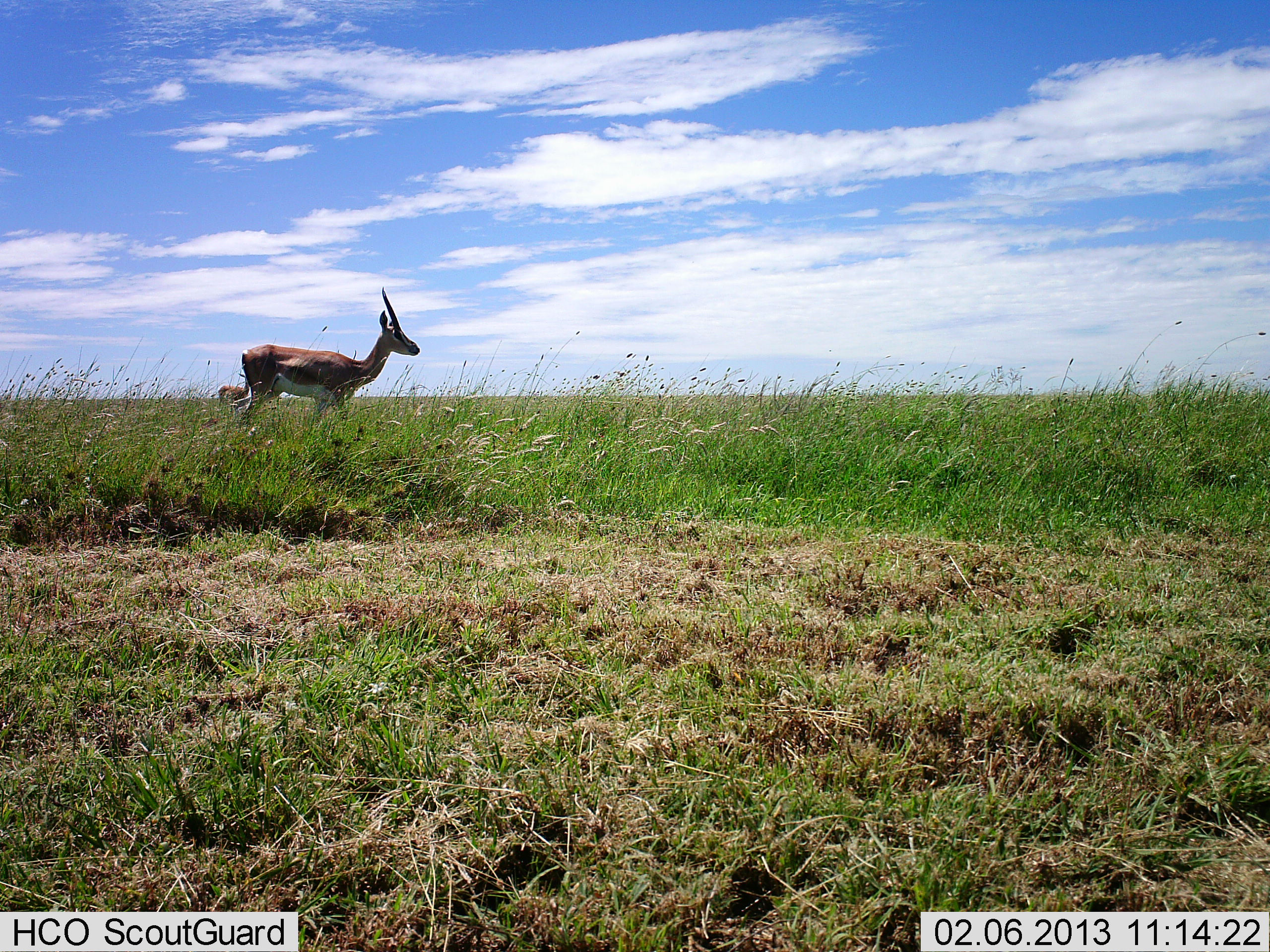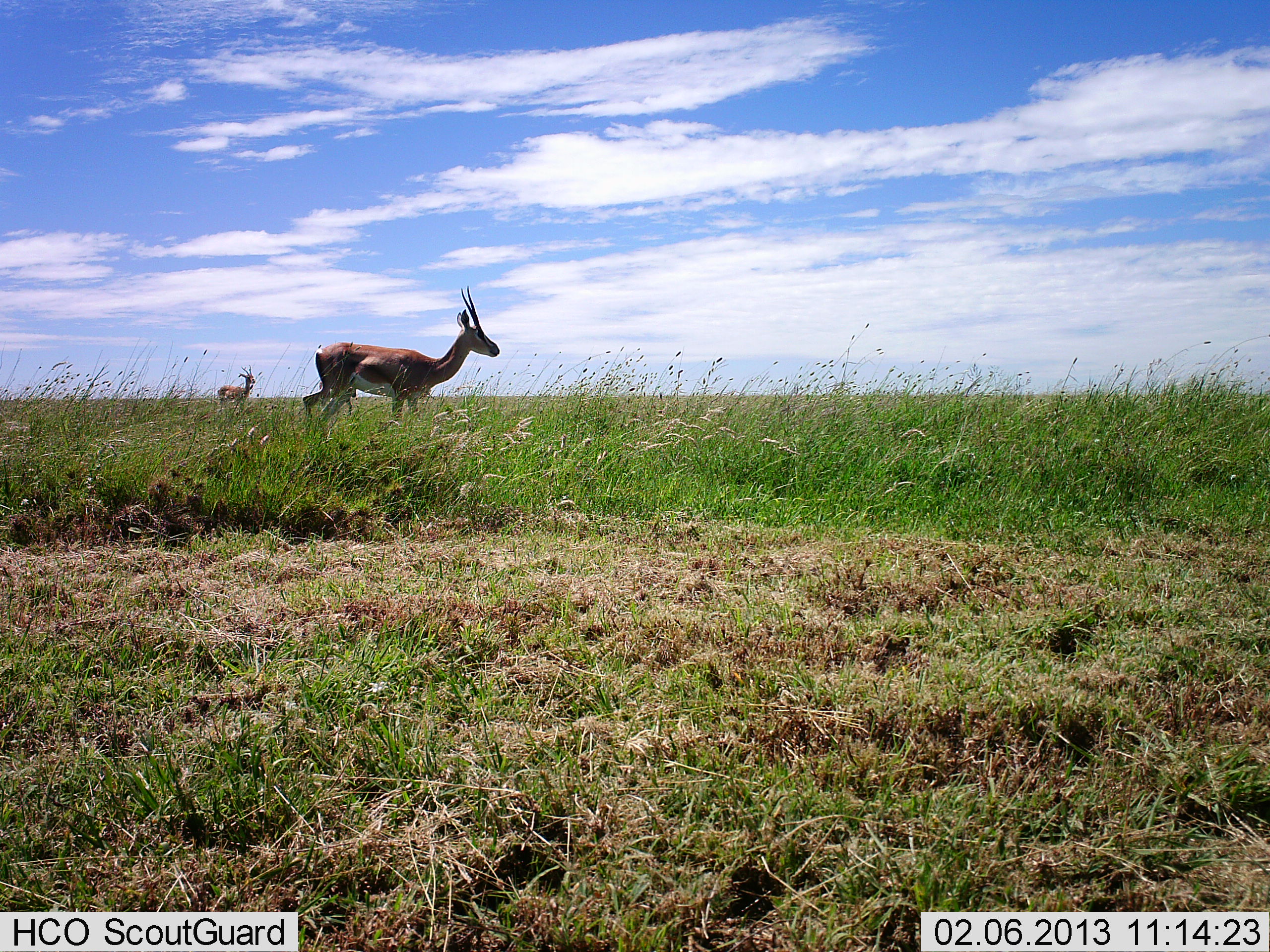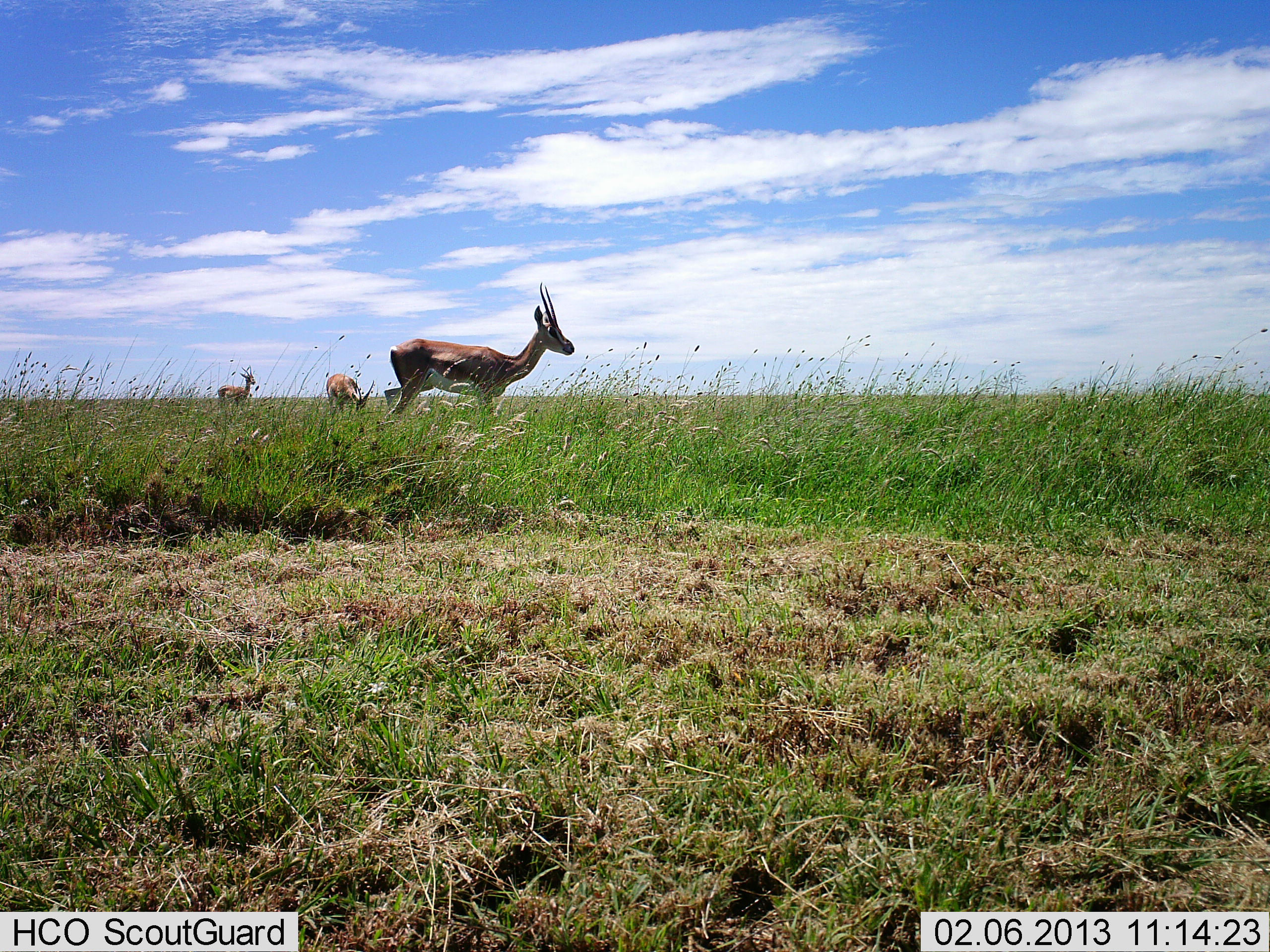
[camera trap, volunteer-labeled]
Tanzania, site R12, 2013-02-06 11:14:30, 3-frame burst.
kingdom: Animalia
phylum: Chordata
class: Mammalia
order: Artiodactyla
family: Bovidae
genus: Nanger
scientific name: Nanger granti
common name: grant's gazelle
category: gazellegrants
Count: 3.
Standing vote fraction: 67%.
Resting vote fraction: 0%.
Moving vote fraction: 70%.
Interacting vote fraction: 0%.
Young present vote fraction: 0%.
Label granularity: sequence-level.